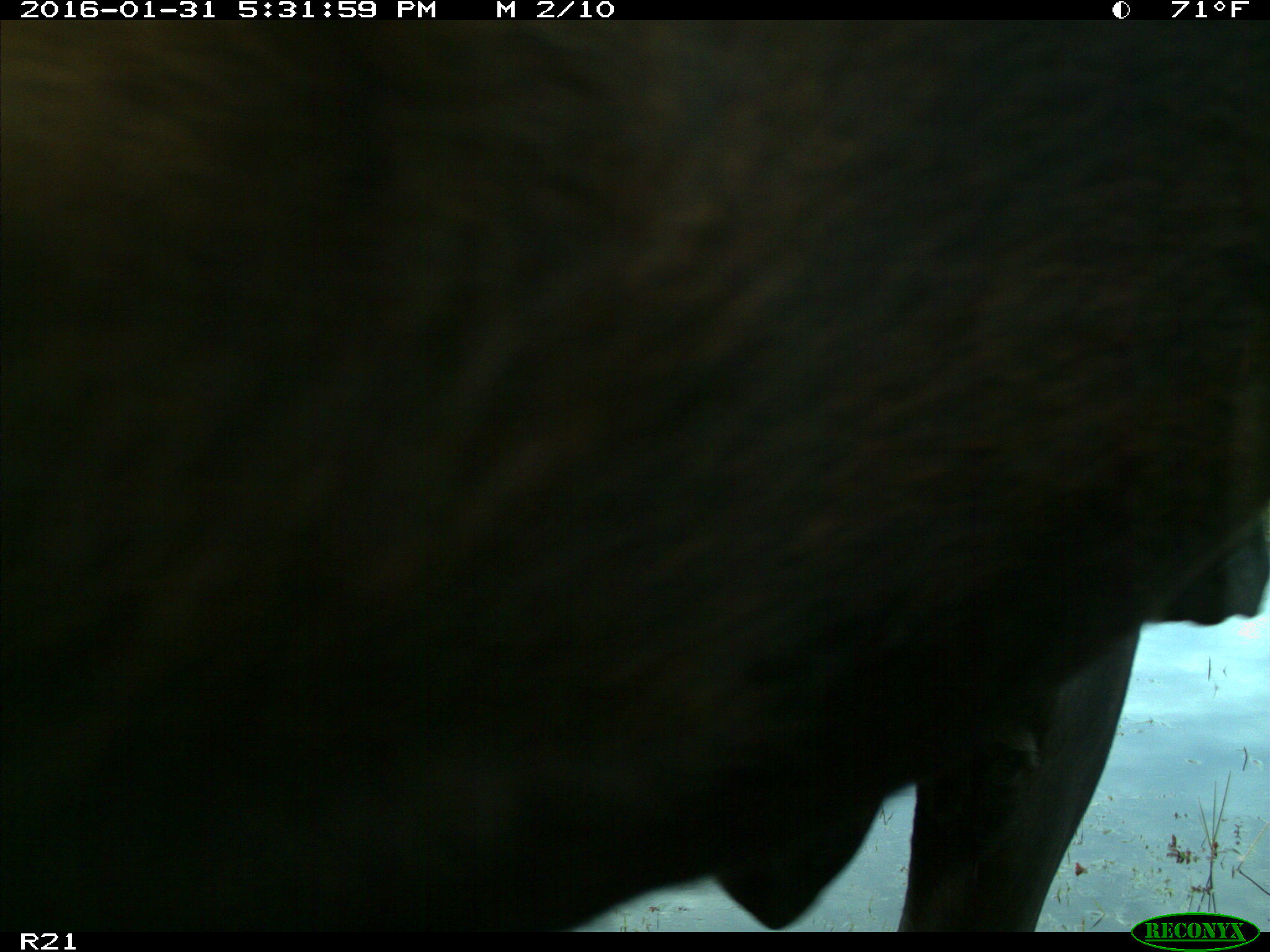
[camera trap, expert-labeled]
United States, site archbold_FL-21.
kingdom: Animalia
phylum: Chordata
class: Mammalia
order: Artiodactyla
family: Bovidae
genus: Bos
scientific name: Bos taurus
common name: domestic cow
Bos taurus (domestic cow).